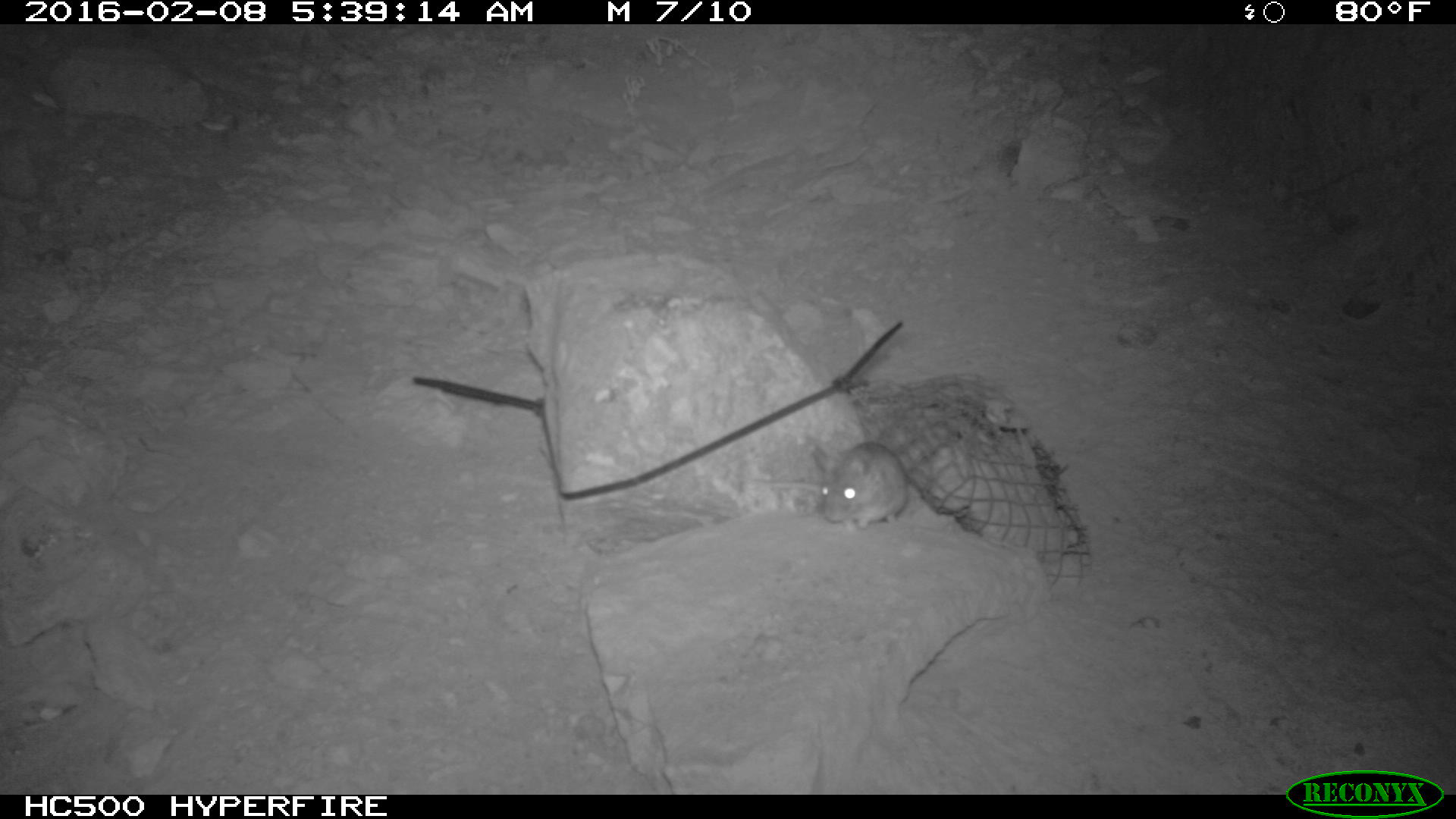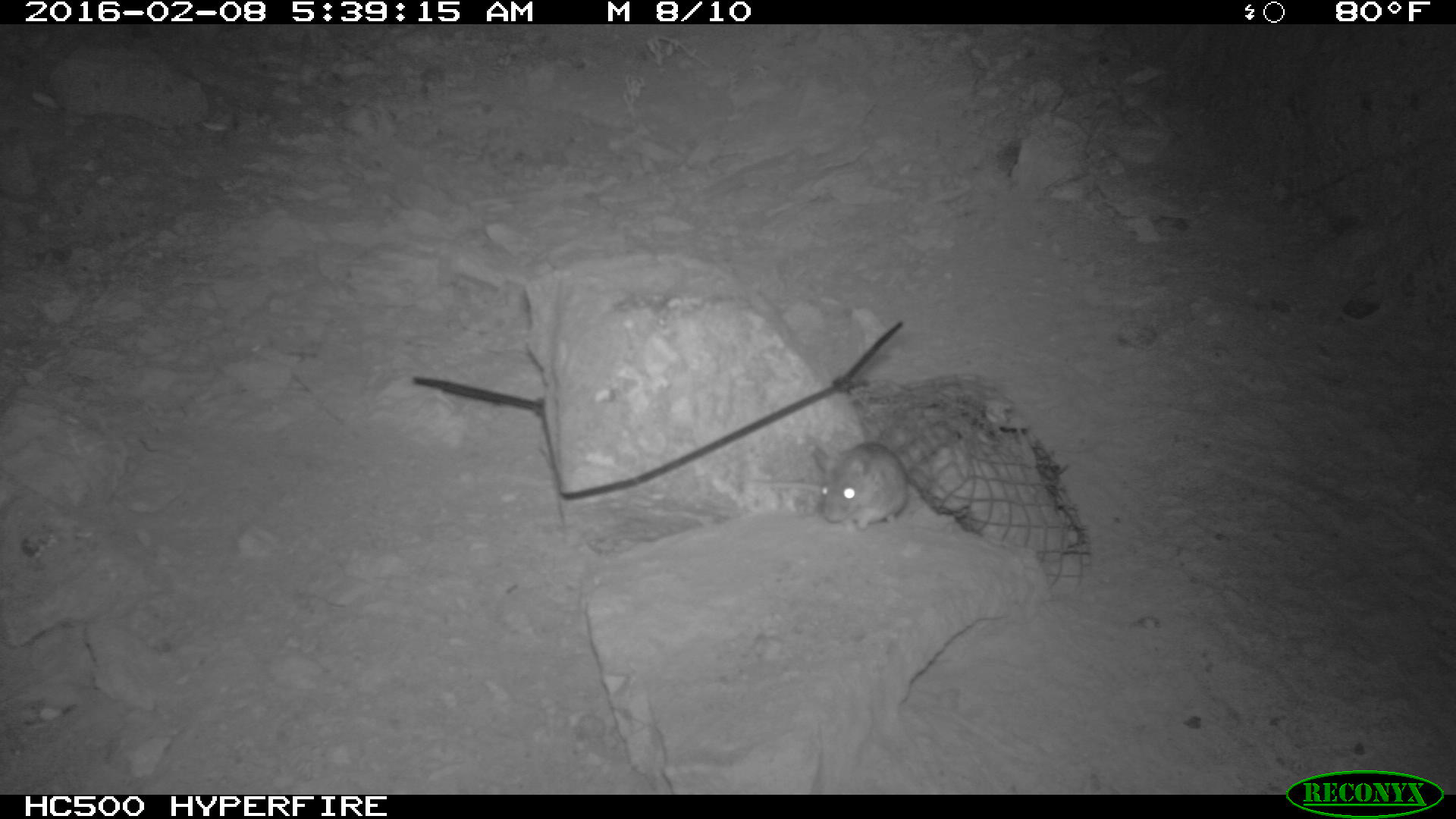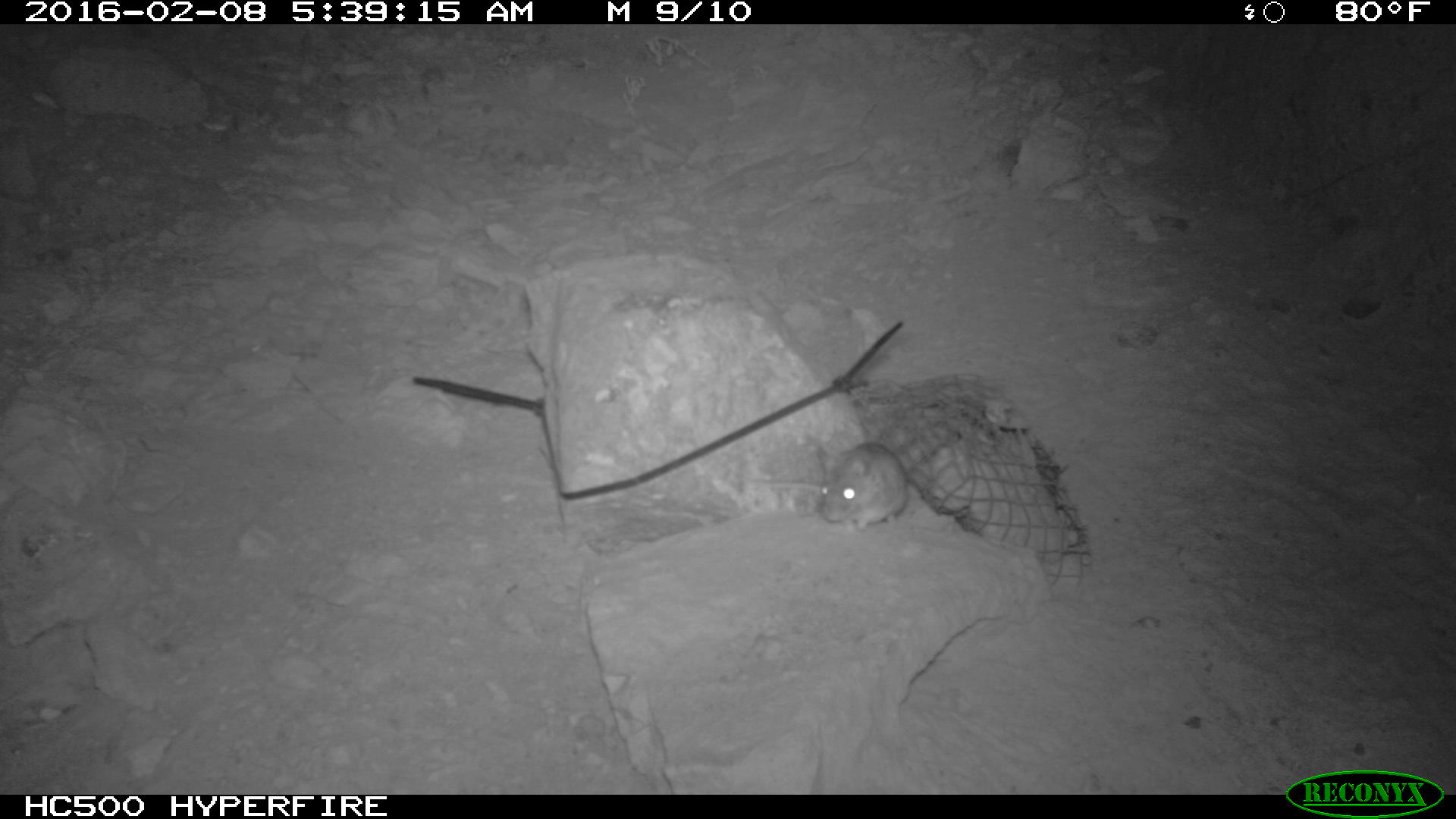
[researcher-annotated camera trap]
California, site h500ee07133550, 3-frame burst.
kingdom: Animalia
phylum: Chordata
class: Mammalia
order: Rodentia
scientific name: Rodentia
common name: rodent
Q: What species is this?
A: Rodent (Rodentia).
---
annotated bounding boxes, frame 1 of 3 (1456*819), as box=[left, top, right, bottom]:
rodent: box=[820, 438, 909, 536]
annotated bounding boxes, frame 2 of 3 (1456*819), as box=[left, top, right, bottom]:
rodent: box=[810, 441, 909, 531]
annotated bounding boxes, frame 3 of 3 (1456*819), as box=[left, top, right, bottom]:
rodent: box=[750, 441, 908, 536]